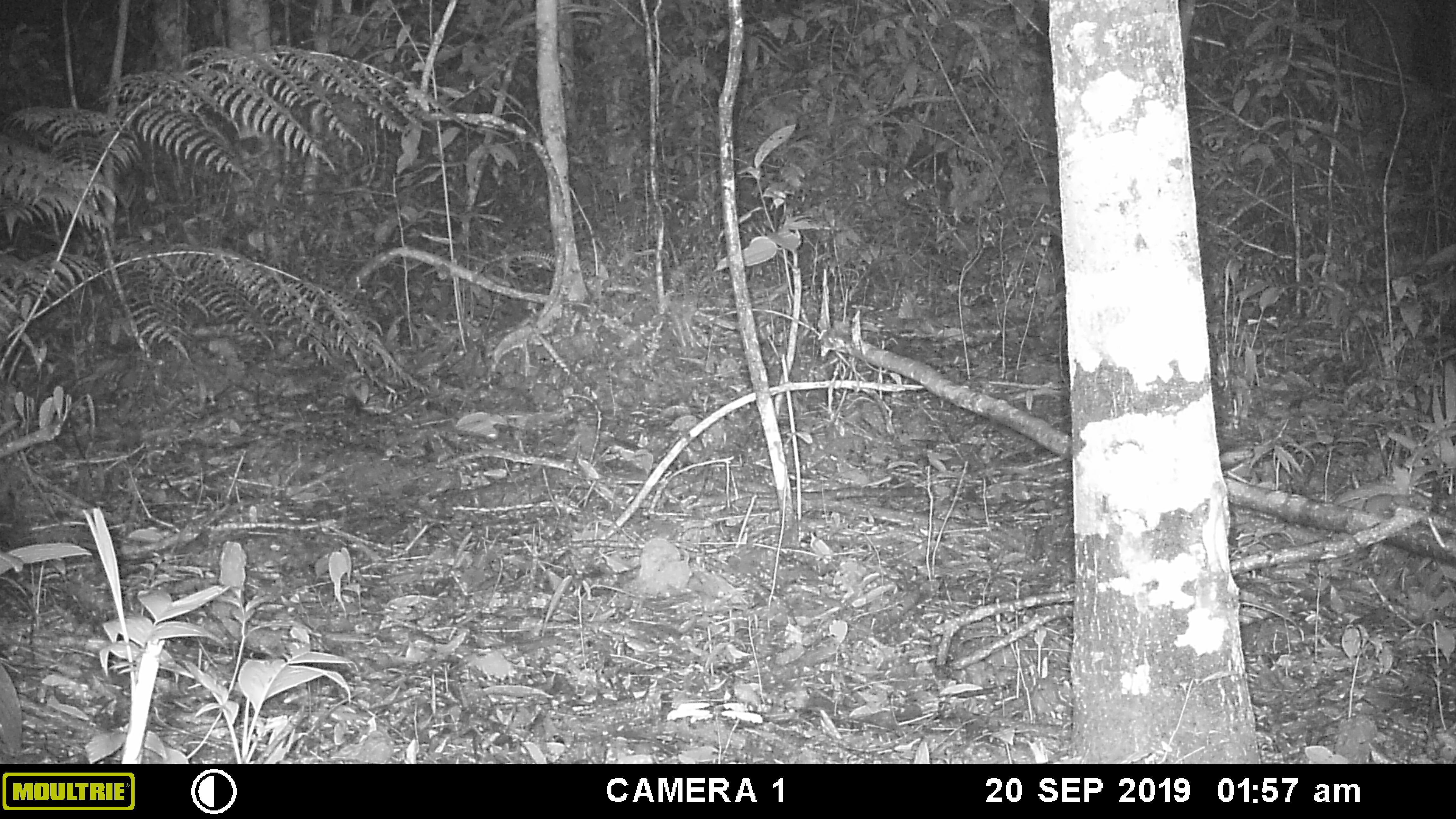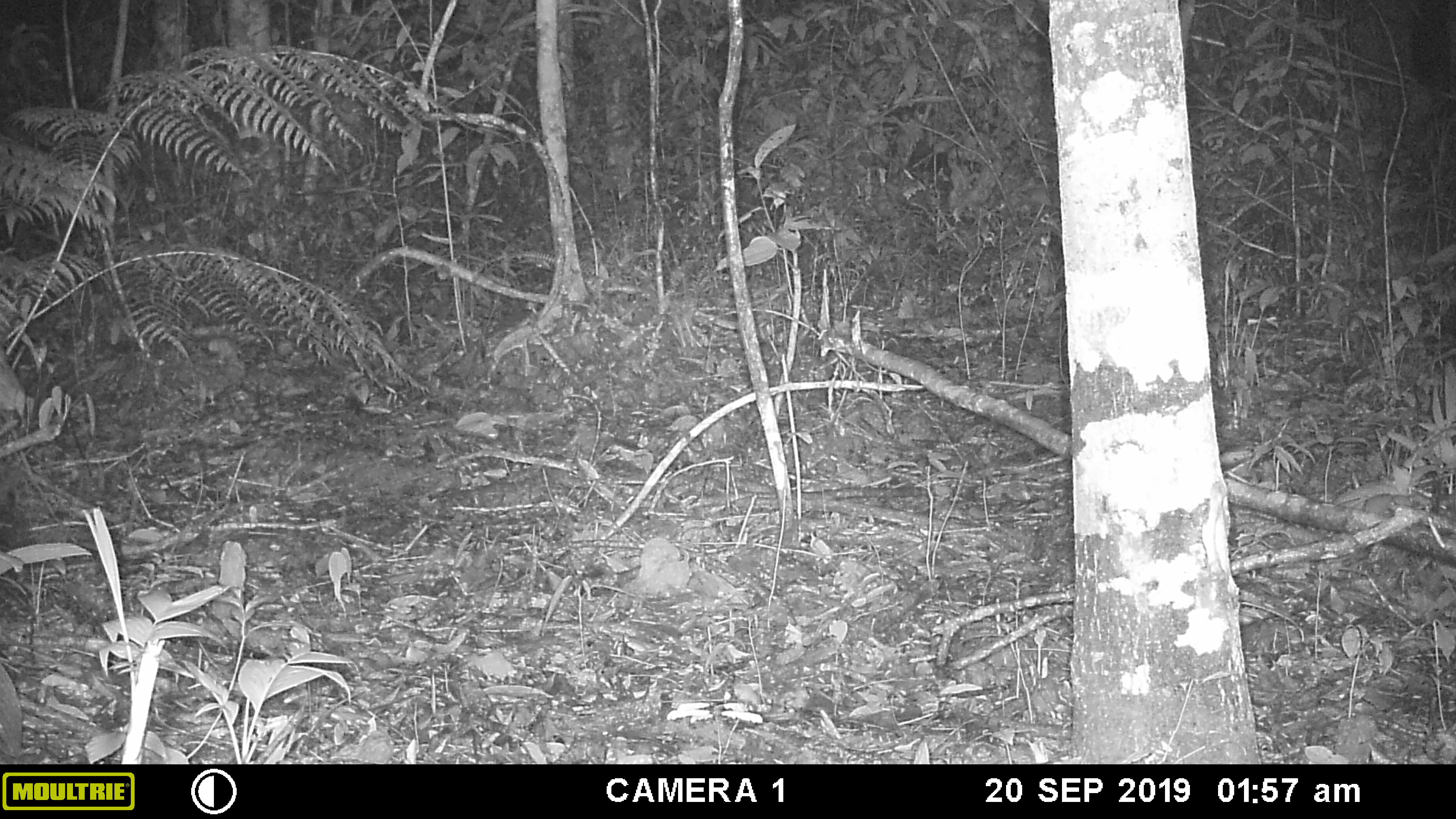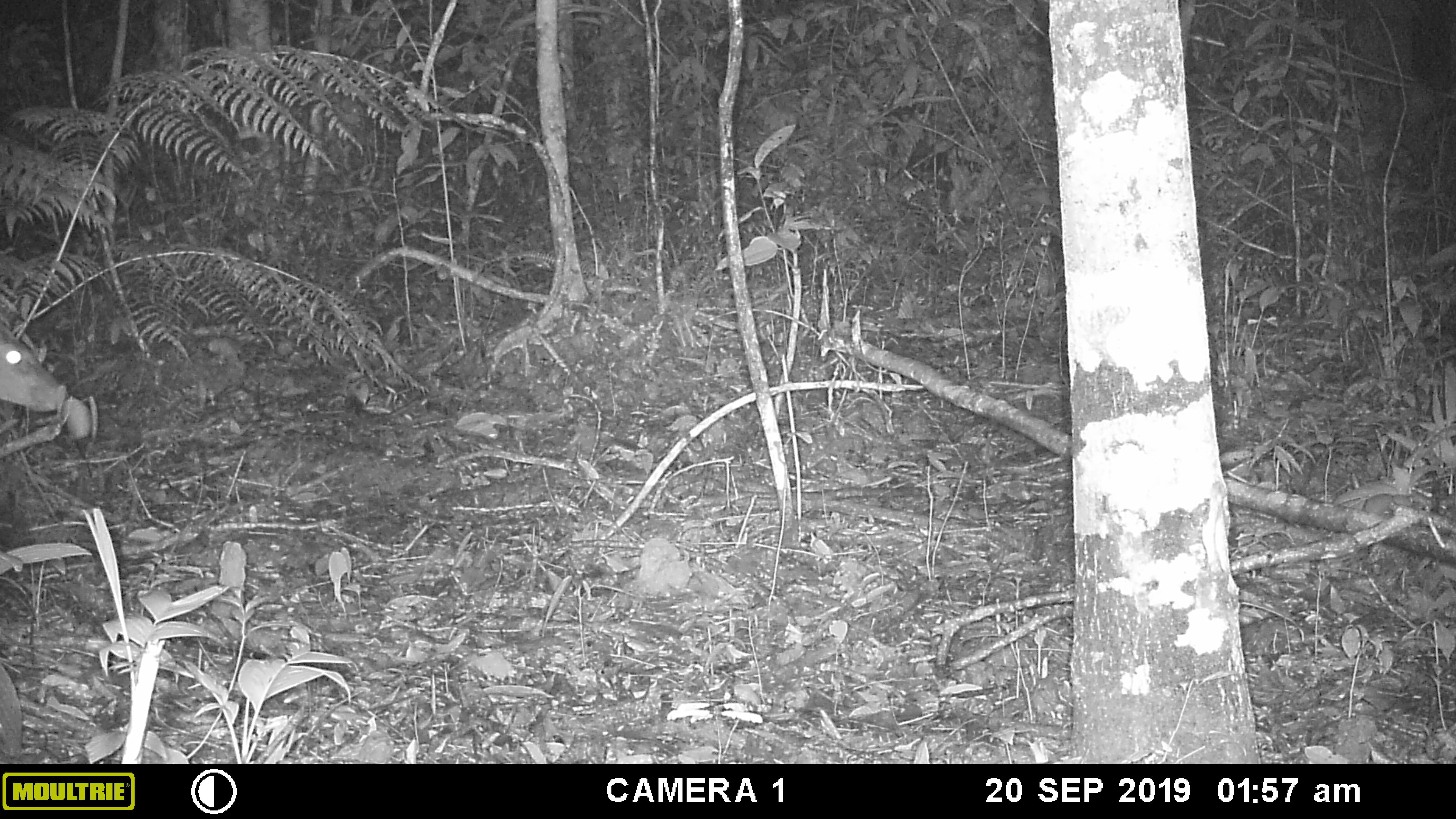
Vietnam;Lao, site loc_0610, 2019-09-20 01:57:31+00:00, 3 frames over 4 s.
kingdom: Animalia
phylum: Chordata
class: Mammalia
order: Artiodactyla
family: Cervidae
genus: Muntiacus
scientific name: Muntiacus rooseveltorum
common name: roosevelt's muntjac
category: roosevelts muntjac group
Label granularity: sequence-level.